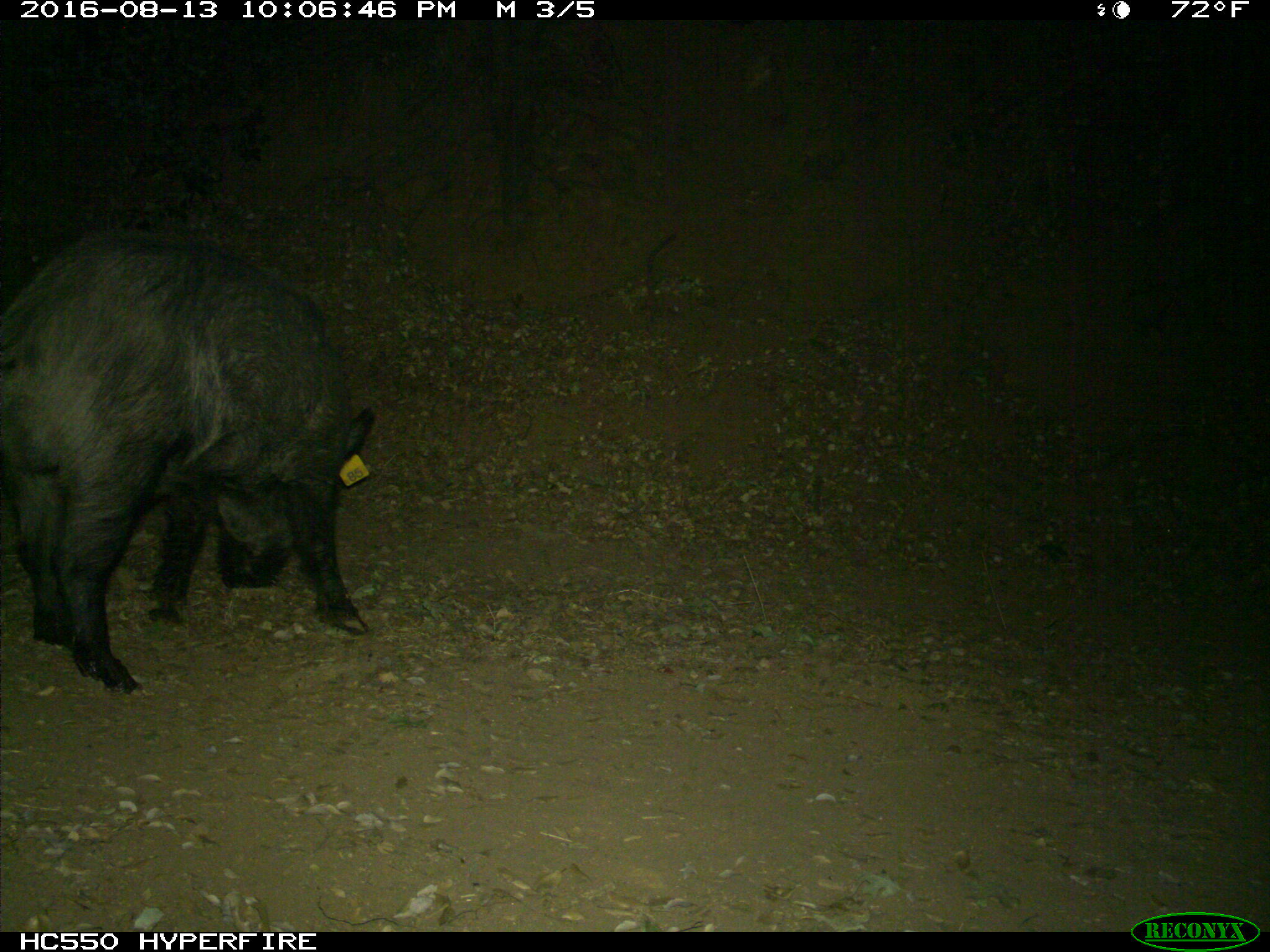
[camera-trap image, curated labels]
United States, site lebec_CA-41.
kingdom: Animalia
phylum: Chordata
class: Mammalia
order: Artiodactyla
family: Suidae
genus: Sus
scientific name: Sus scrofa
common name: wild boar